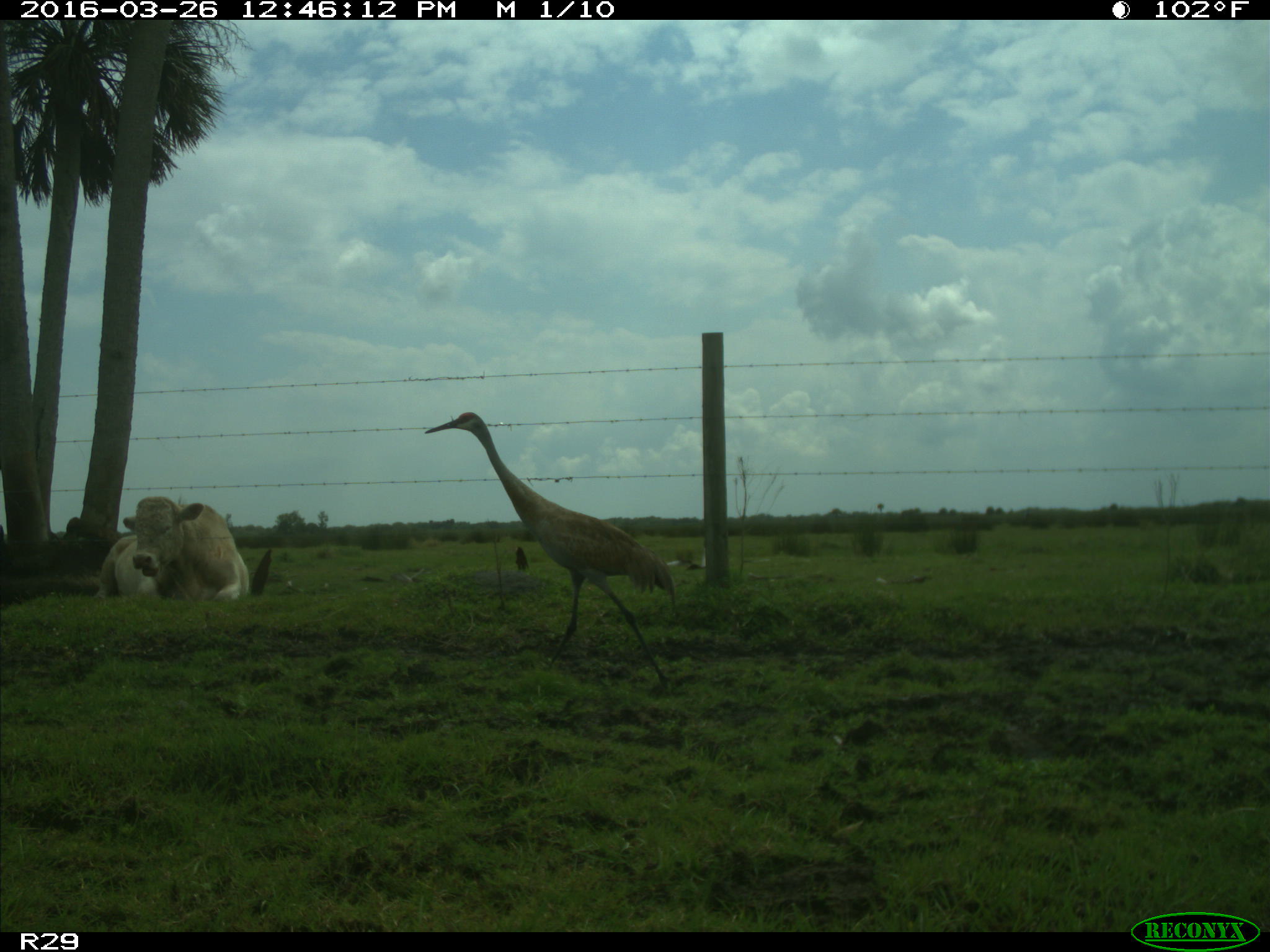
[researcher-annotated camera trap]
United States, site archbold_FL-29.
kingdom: Animalia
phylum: Chordata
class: Mammalia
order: Artiodactyla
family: Bovidae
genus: Bos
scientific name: Bos taurus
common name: domestic cow